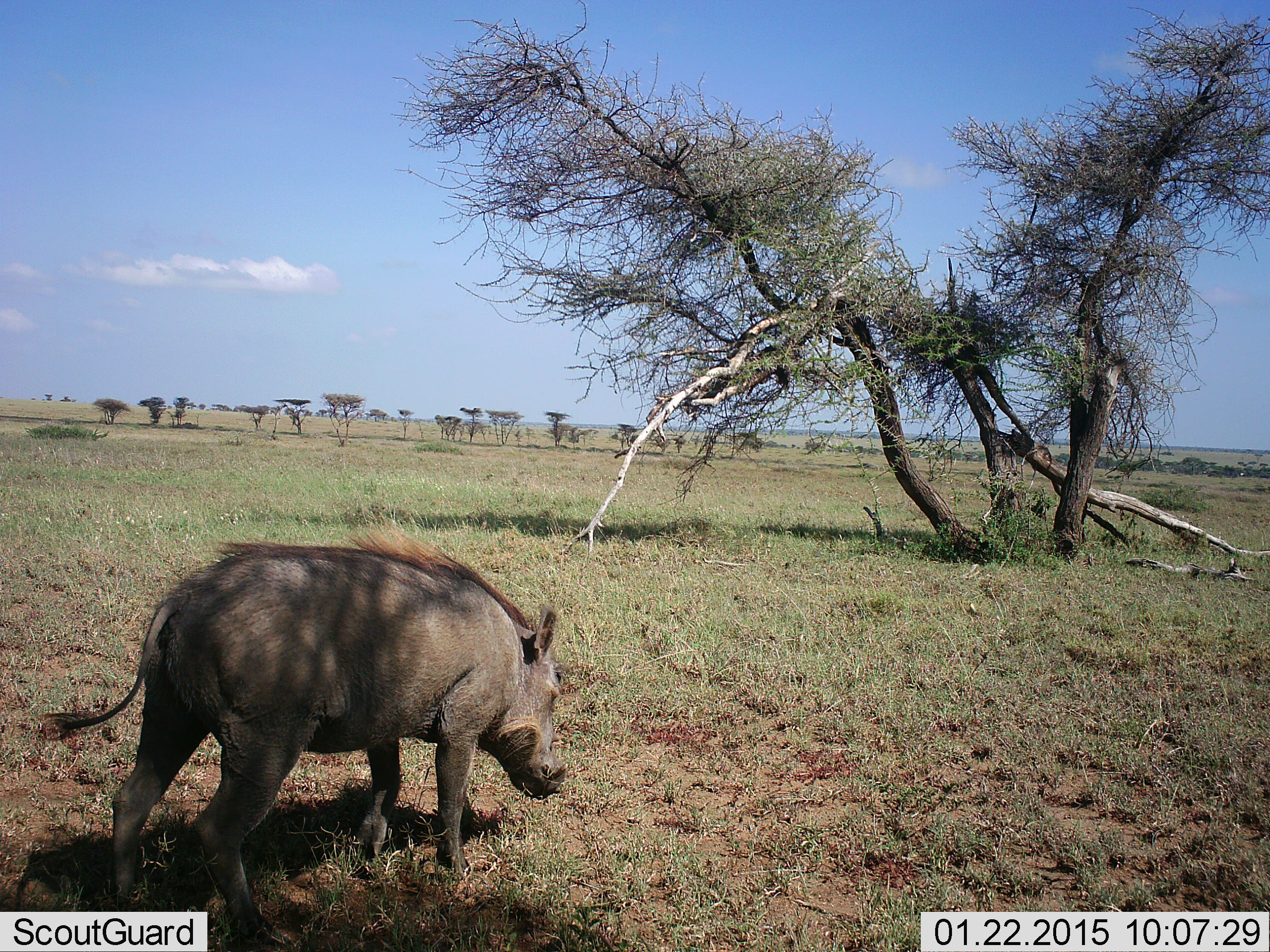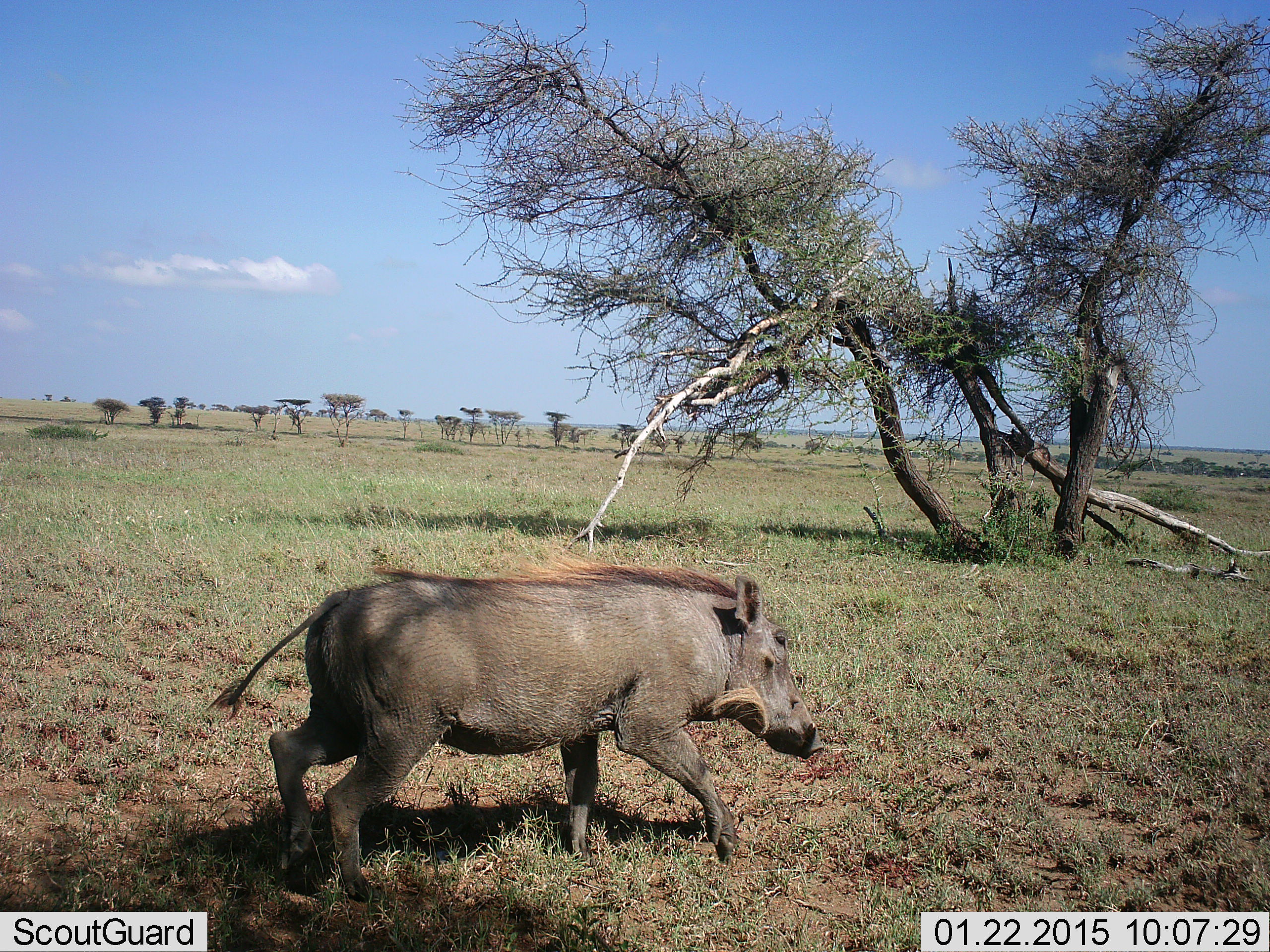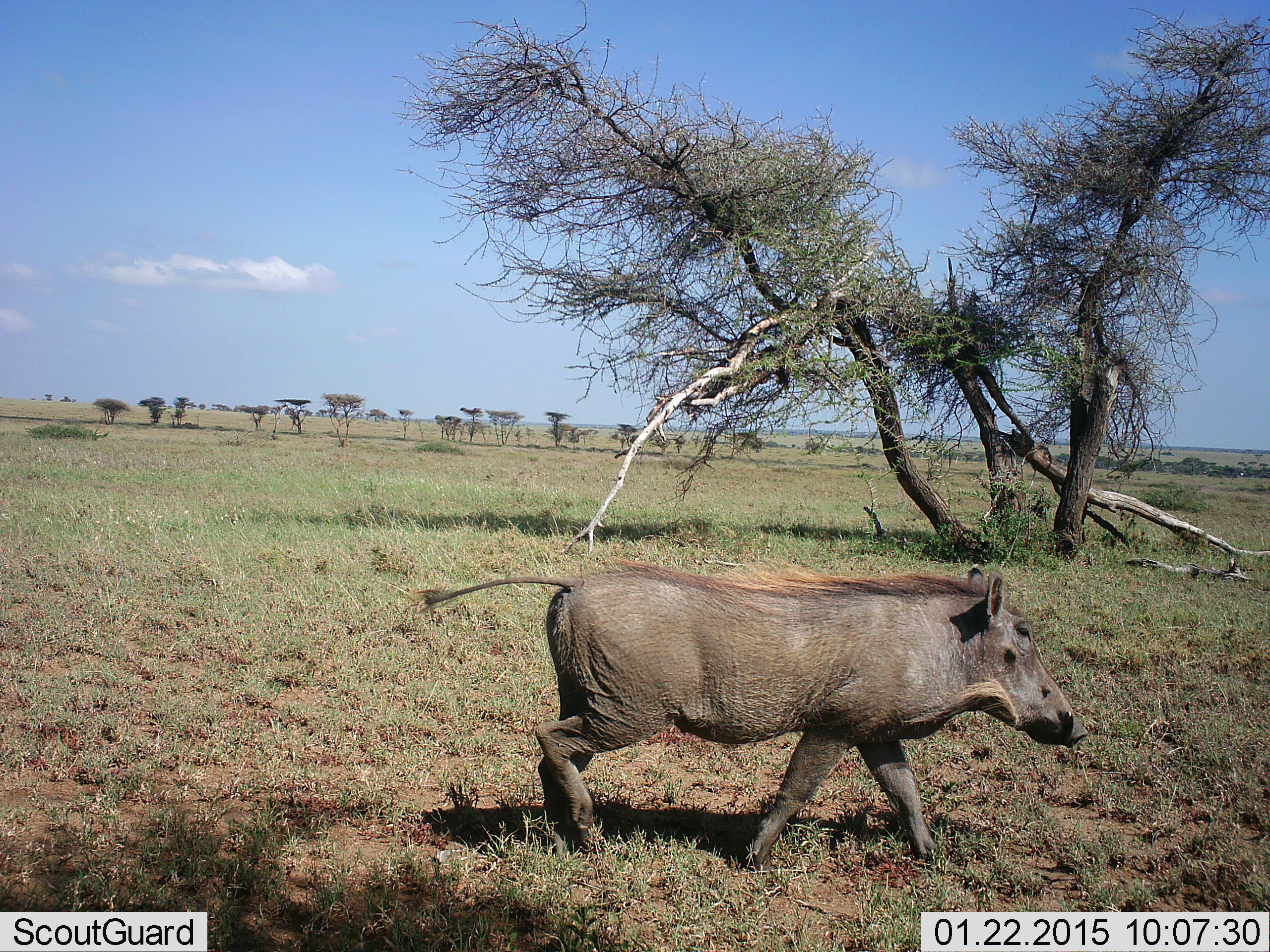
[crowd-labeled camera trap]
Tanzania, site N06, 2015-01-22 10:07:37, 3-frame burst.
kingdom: Animalia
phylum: Chordata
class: Mammalia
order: Artiodactyla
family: Suidae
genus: Phacochoerus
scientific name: Phacochoerus africanus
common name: warthog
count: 1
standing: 10%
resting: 0%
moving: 90%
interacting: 0%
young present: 0%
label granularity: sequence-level